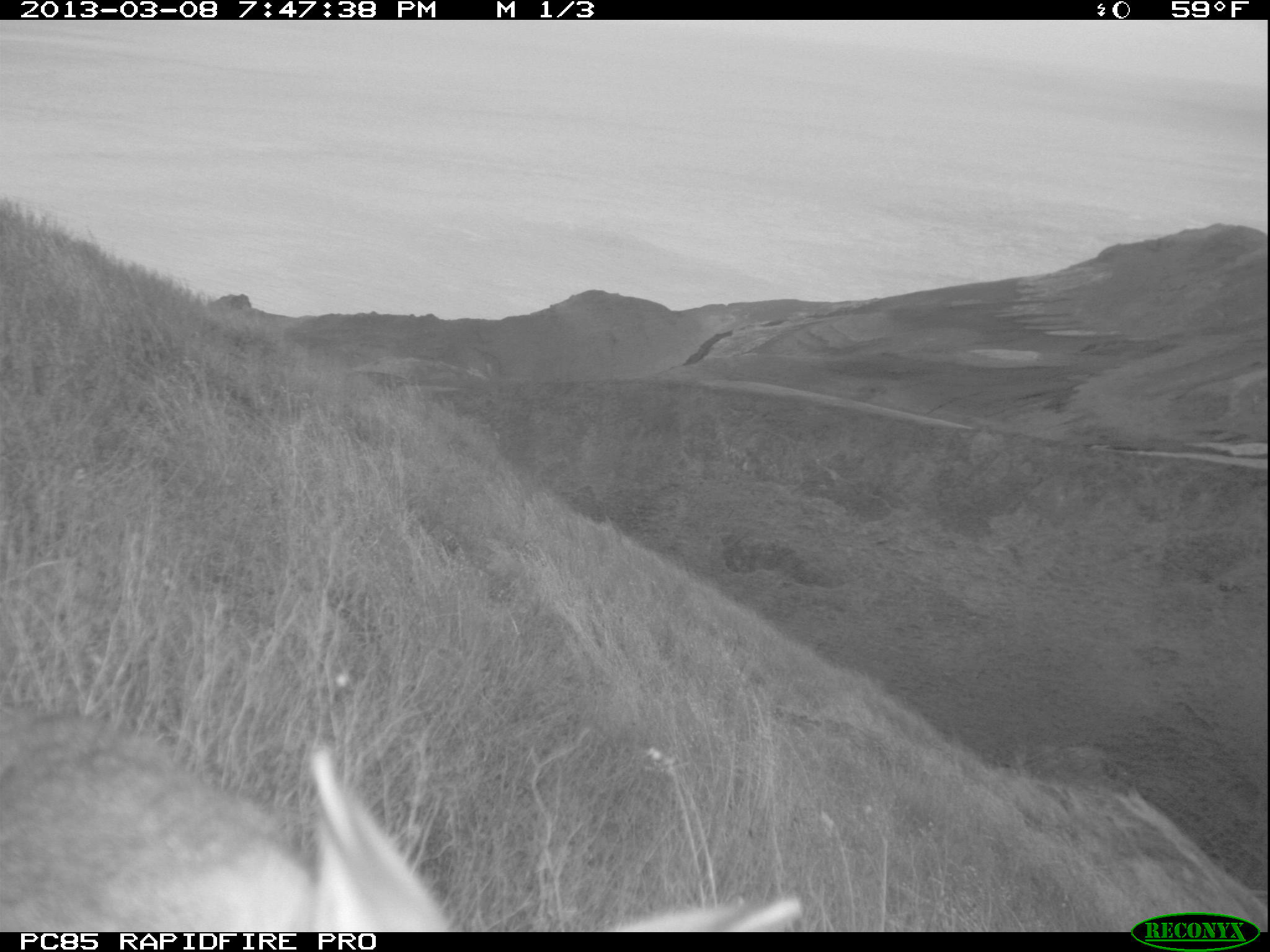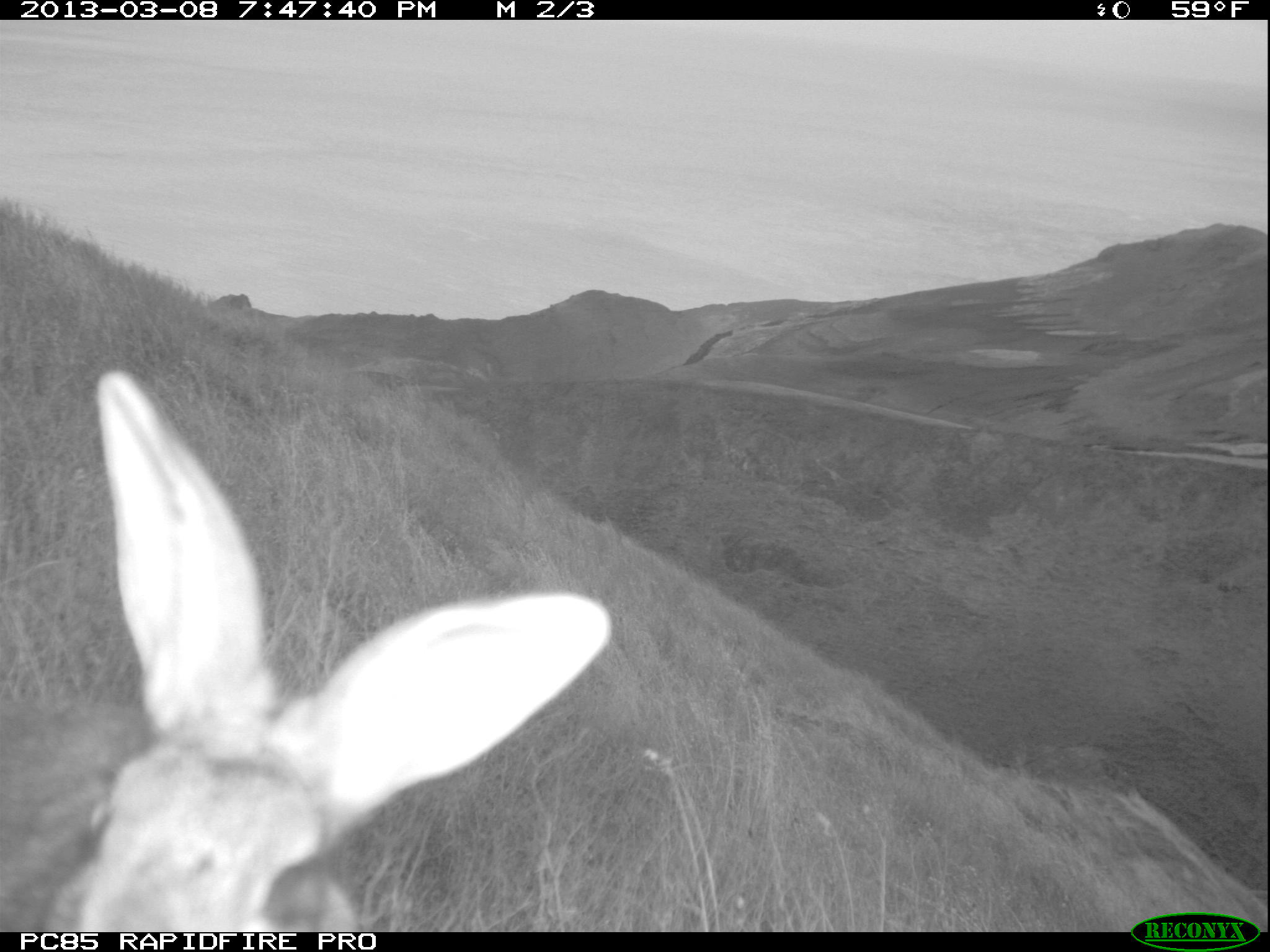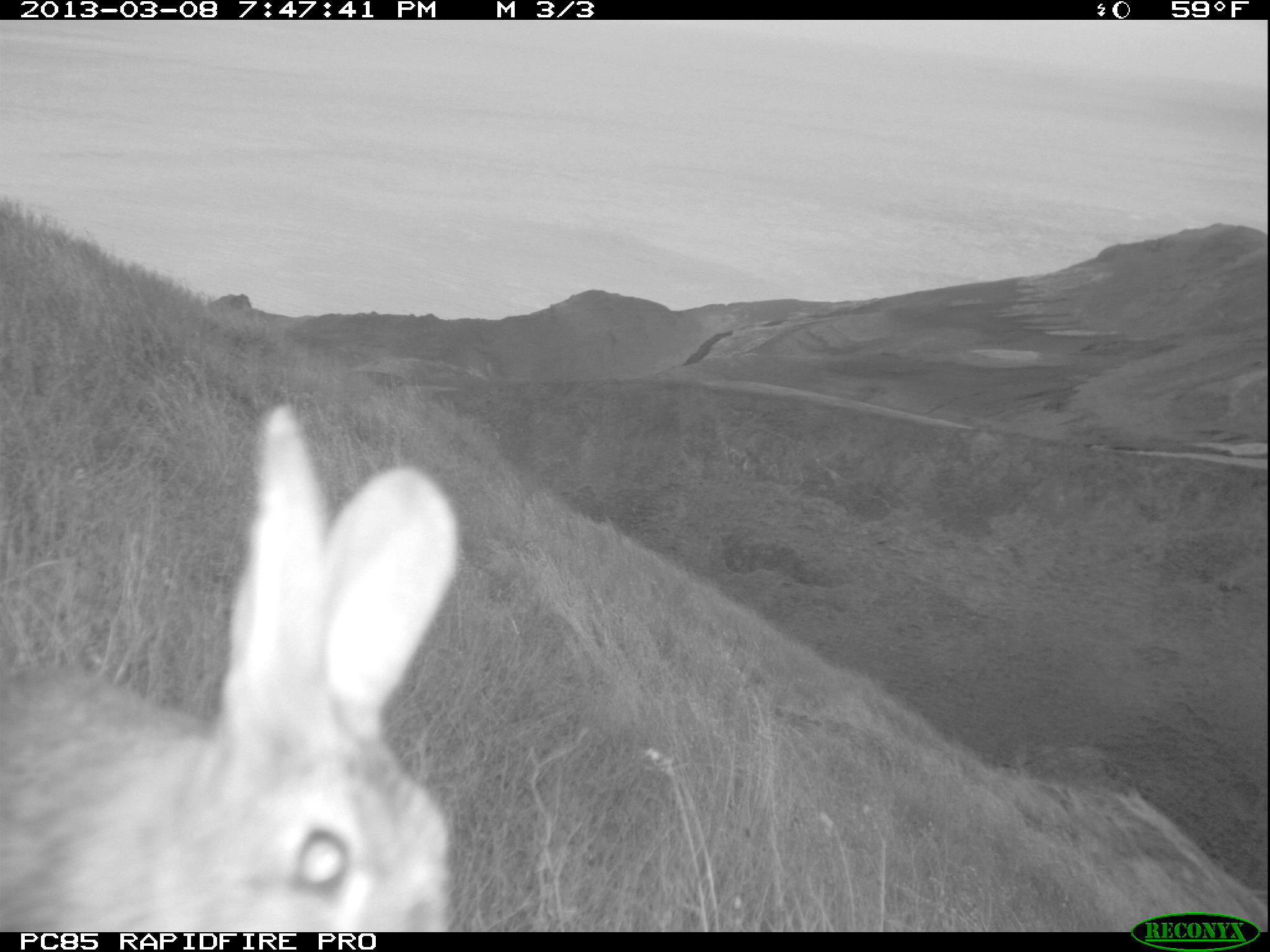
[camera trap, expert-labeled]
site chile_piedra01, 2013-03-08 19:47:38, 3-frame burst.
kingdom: Animalia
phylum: Chordata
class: Mammalia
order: Lagomorpha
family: Leporidae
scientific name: Leporidae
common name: rabbits and hares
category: rabbit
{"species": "rabbit (rabbits and hares) (Leporidae)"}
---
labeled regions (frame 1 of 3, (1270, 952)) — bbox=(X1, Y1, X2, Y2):
rabbit: bbox=(7, 698, 816, 934)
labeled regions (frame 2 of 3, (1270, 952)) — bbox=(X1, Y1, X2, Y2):
rabbit: bbox=(0, 377, 611, 930)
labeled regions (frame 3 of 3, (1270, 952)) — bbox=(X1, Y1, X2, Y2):
rabbit: bbox=(0, 412, 468, 932)